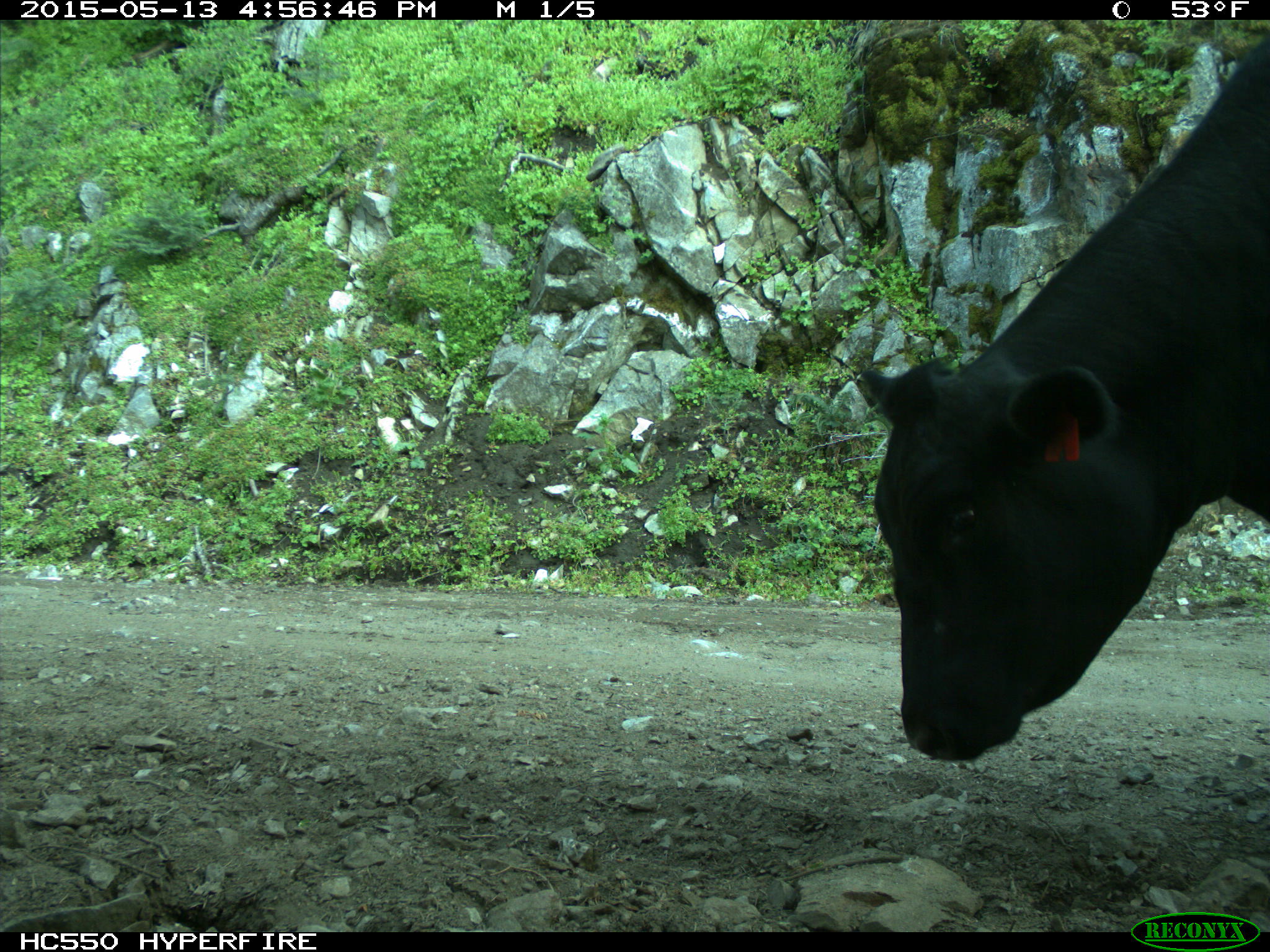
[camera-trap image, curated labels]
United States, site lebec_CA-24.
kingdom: Animalia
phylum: Chordata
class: Mammalia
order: Artiodactyla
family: Bovidae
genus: Bos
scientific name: Bos taurus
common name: domestic cow